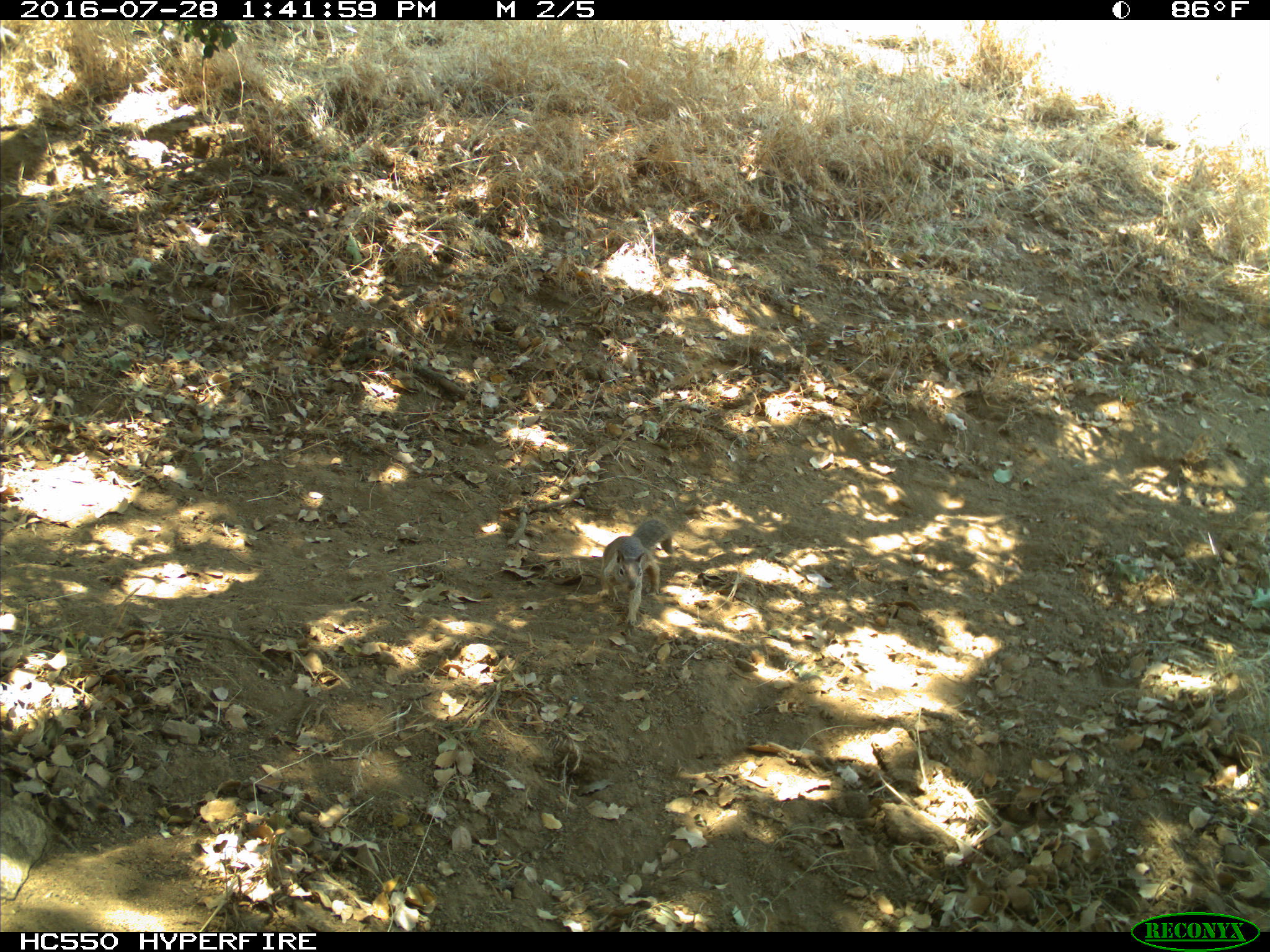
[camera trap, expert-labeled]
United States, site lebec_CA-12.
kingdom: Animalia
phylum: Chordata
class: Mammalia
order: Rodentia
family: Sciuridae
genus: Otospermophilus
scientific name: Otospermophilus beecheyi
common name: california ground squirrel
Otospermophilus beecheyi (california ground squirrel).